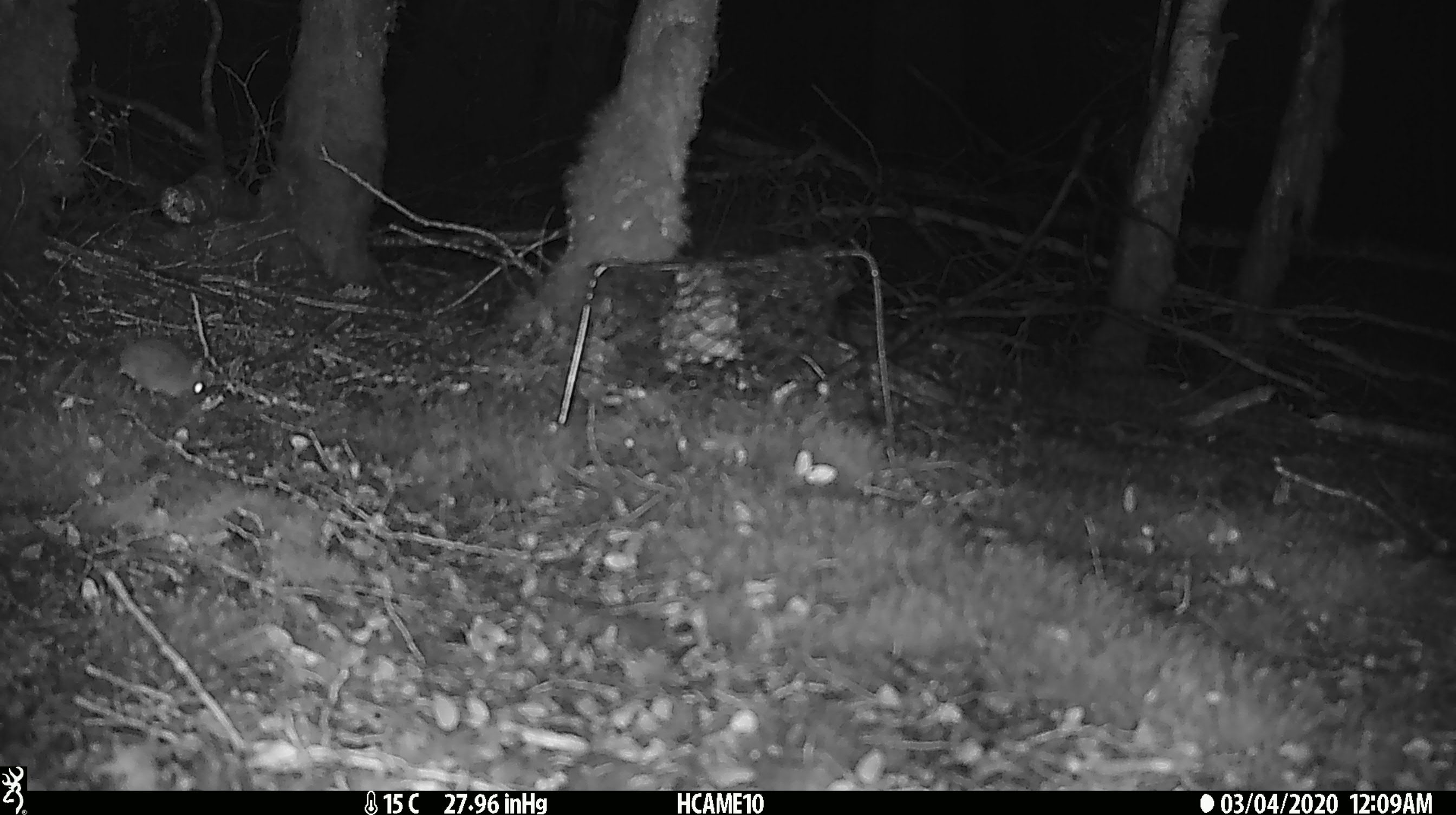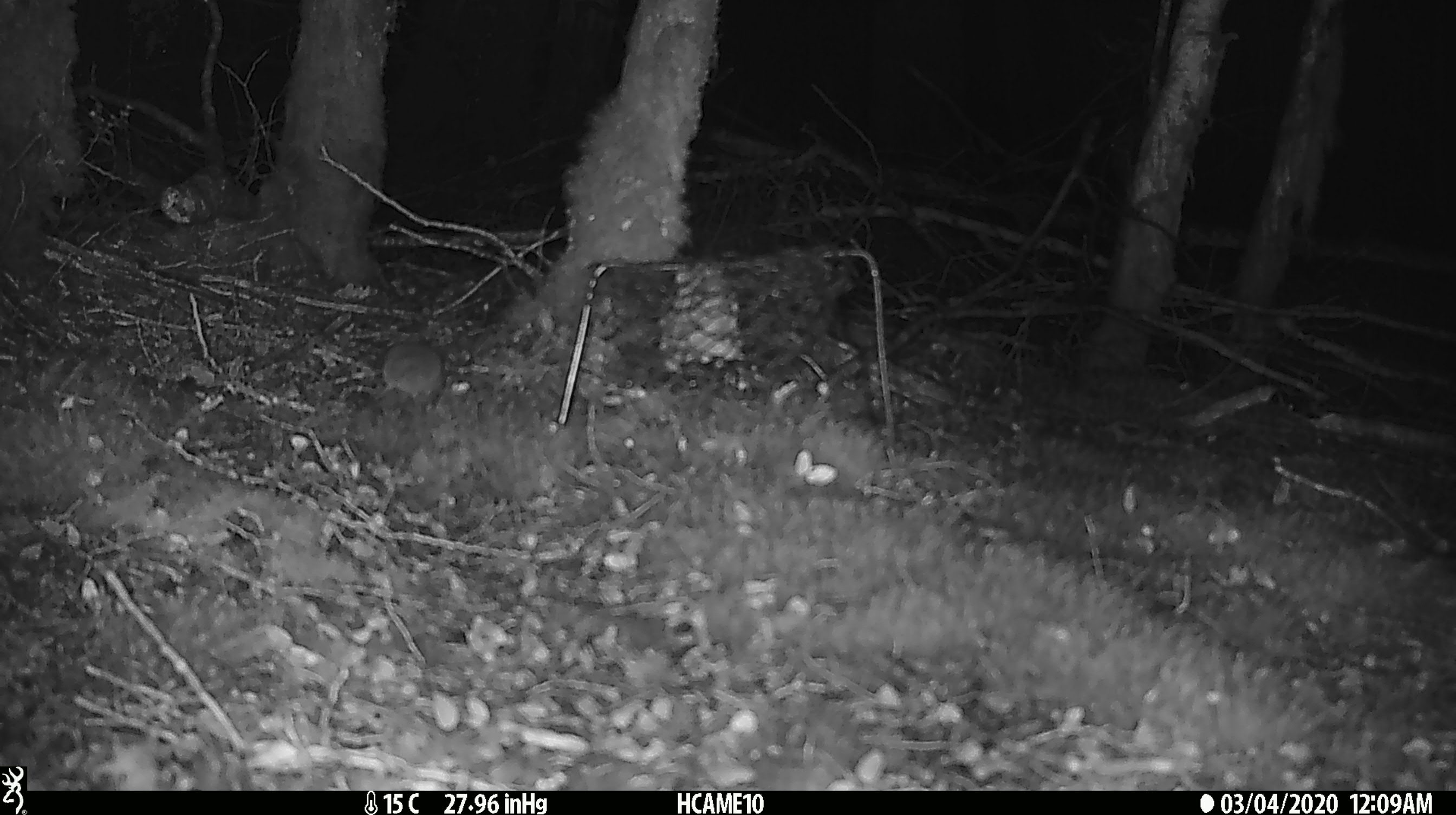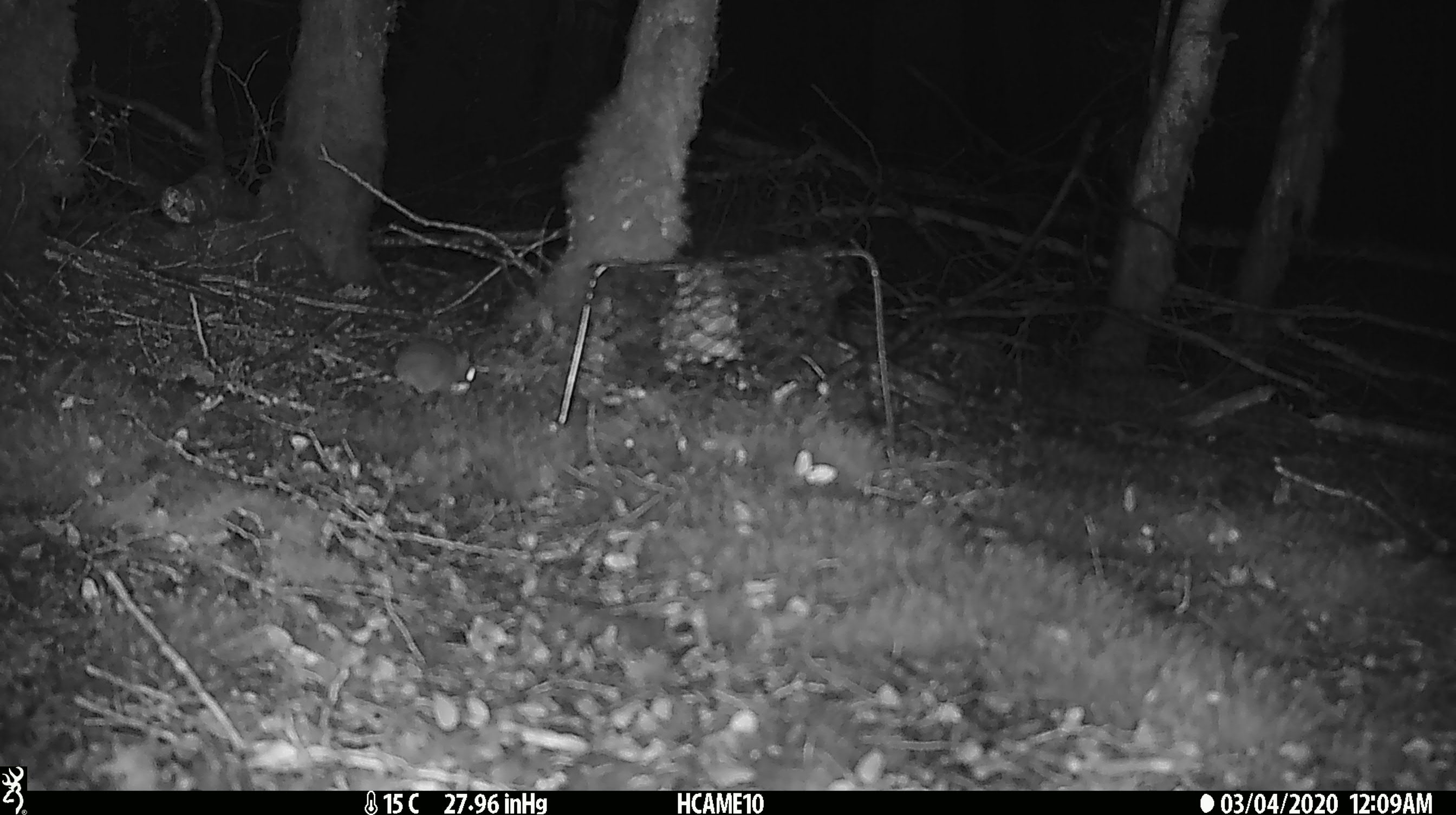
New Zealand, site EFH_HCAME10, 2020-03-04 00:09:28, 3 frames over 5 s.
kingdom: Animalia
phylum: Chordata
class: Mammalia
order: Rodentia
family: Muridae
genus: Mus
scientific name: Mus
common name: mouse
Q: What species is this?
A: Mouse (Mus).